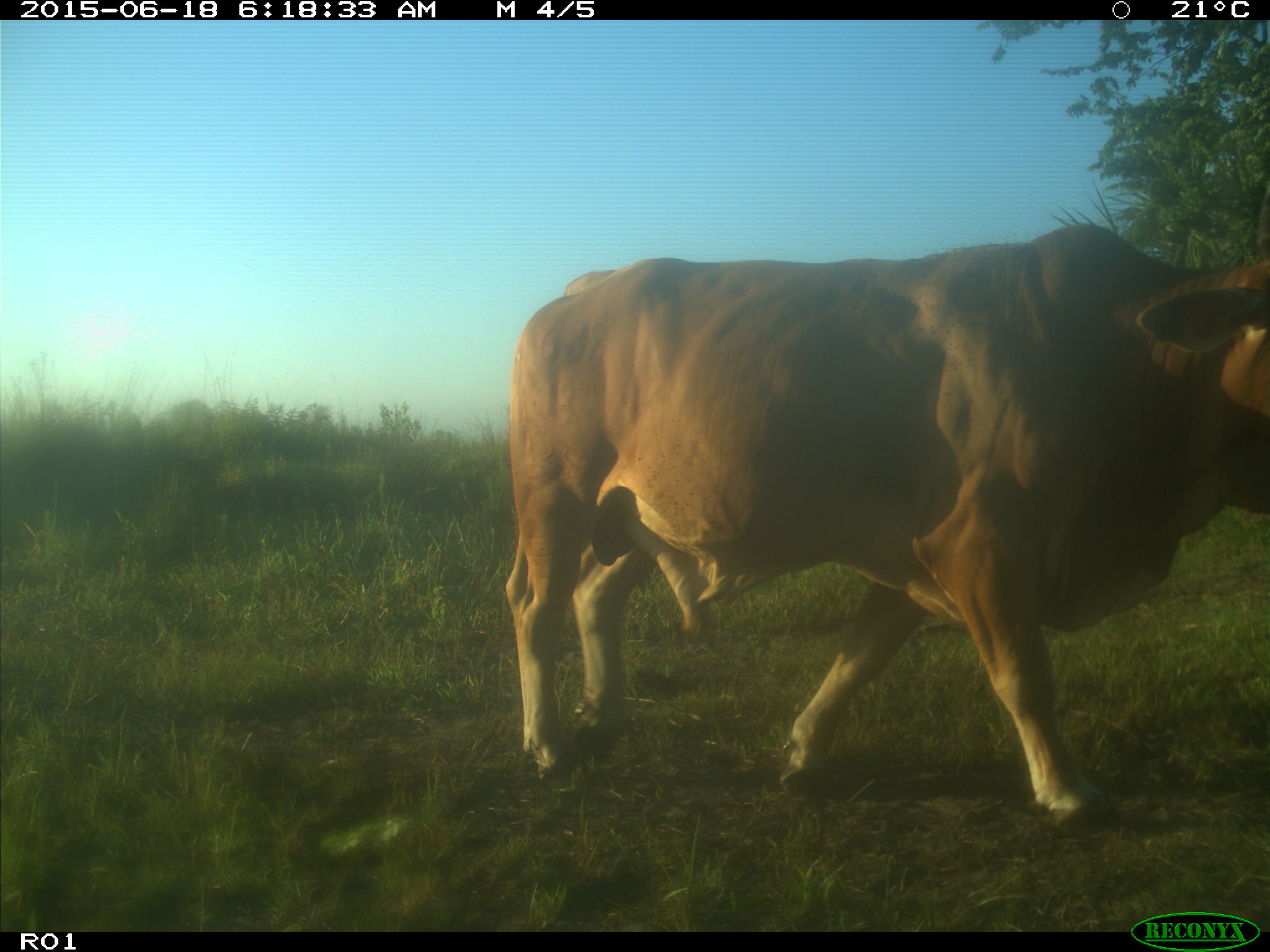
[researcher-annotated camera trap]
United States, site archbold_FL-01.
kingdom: Animalia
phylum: Chordata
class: Mammalia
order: Artiodactyla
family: Bovidae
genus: Bos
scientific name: Bos taurus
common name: domestic cow